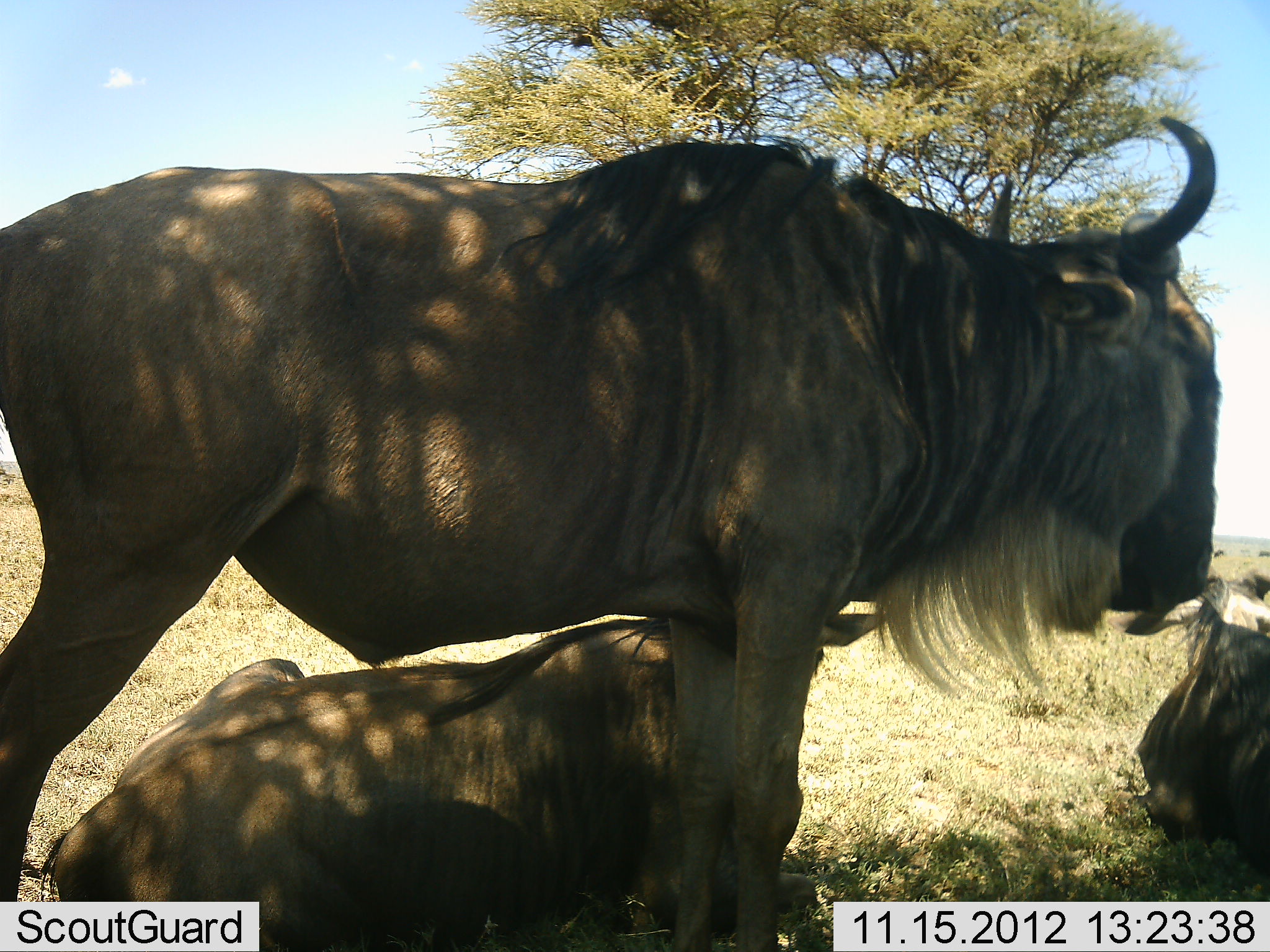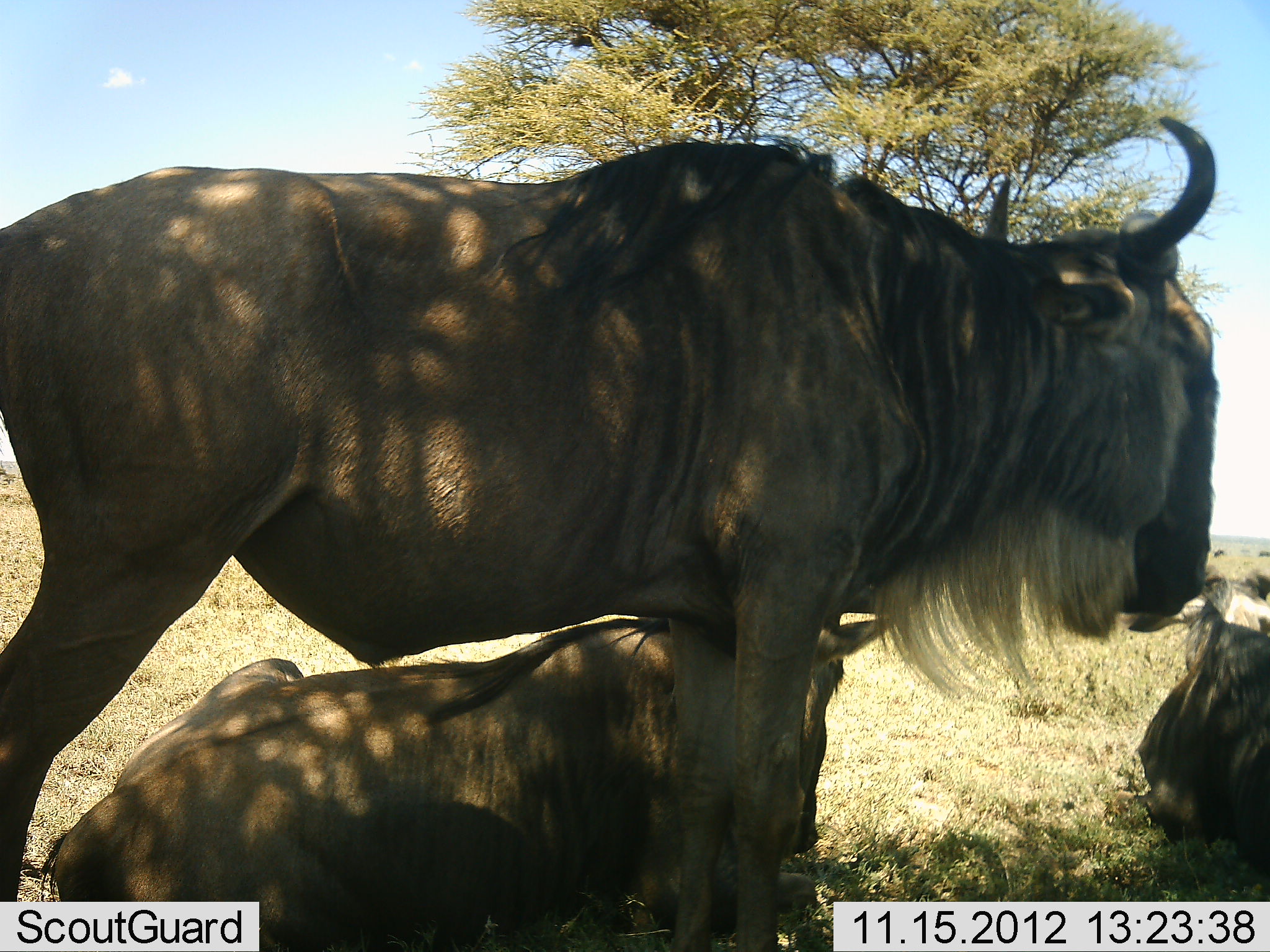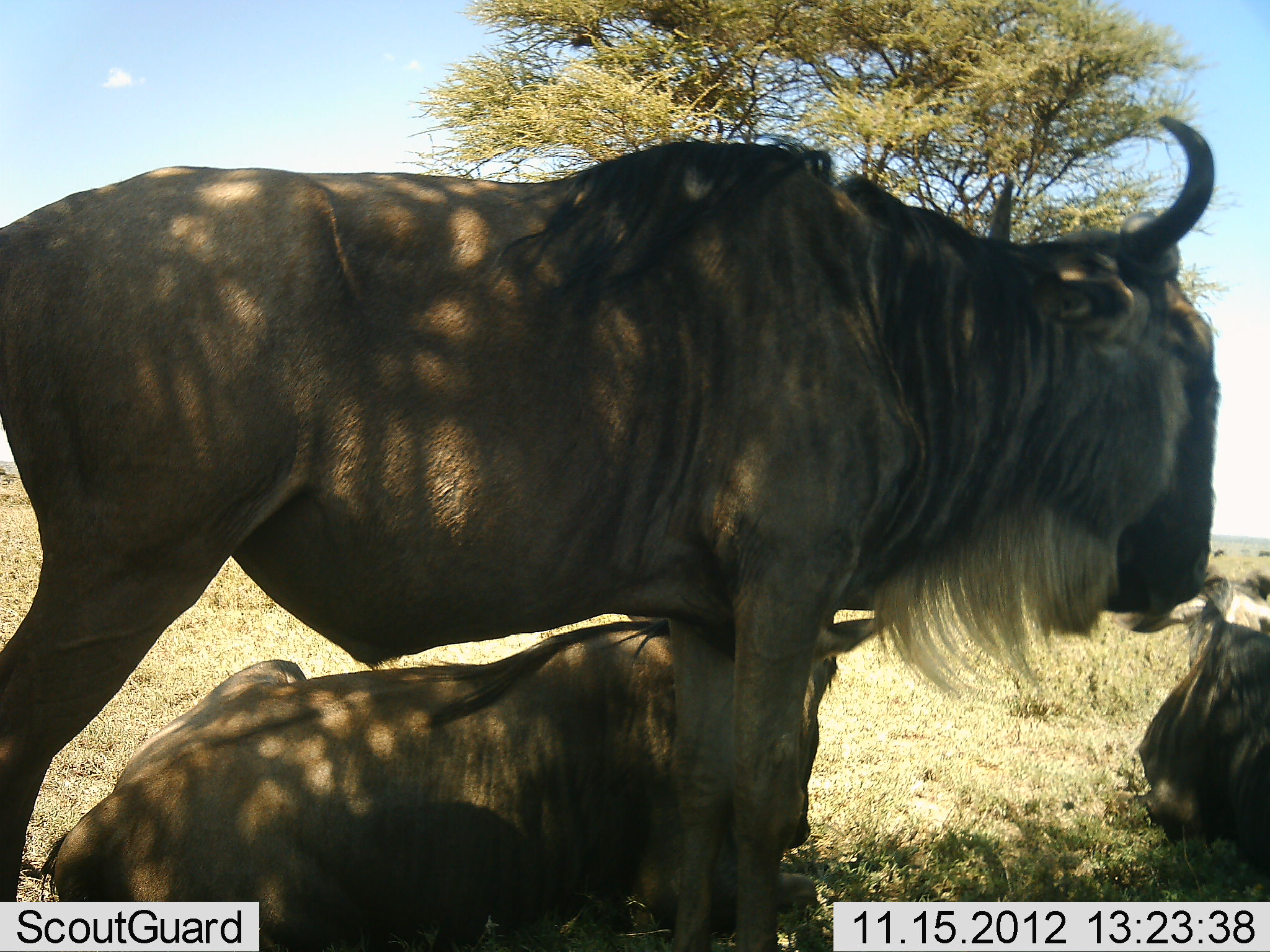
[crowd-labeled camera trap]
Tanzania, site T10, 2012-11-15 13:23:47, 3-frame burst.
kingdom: Animalia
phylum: Chordata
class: Mammalia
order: Artiodactyla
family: Bovidae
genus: Connochaetes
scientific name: Connochaetes taurinus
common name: blue wildebeest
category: wildebeest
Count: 3.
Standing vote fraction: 100%.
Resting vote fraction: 90%.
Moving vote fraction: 0%.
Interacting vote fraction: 0%.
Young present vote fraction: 0%.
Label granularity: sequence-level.